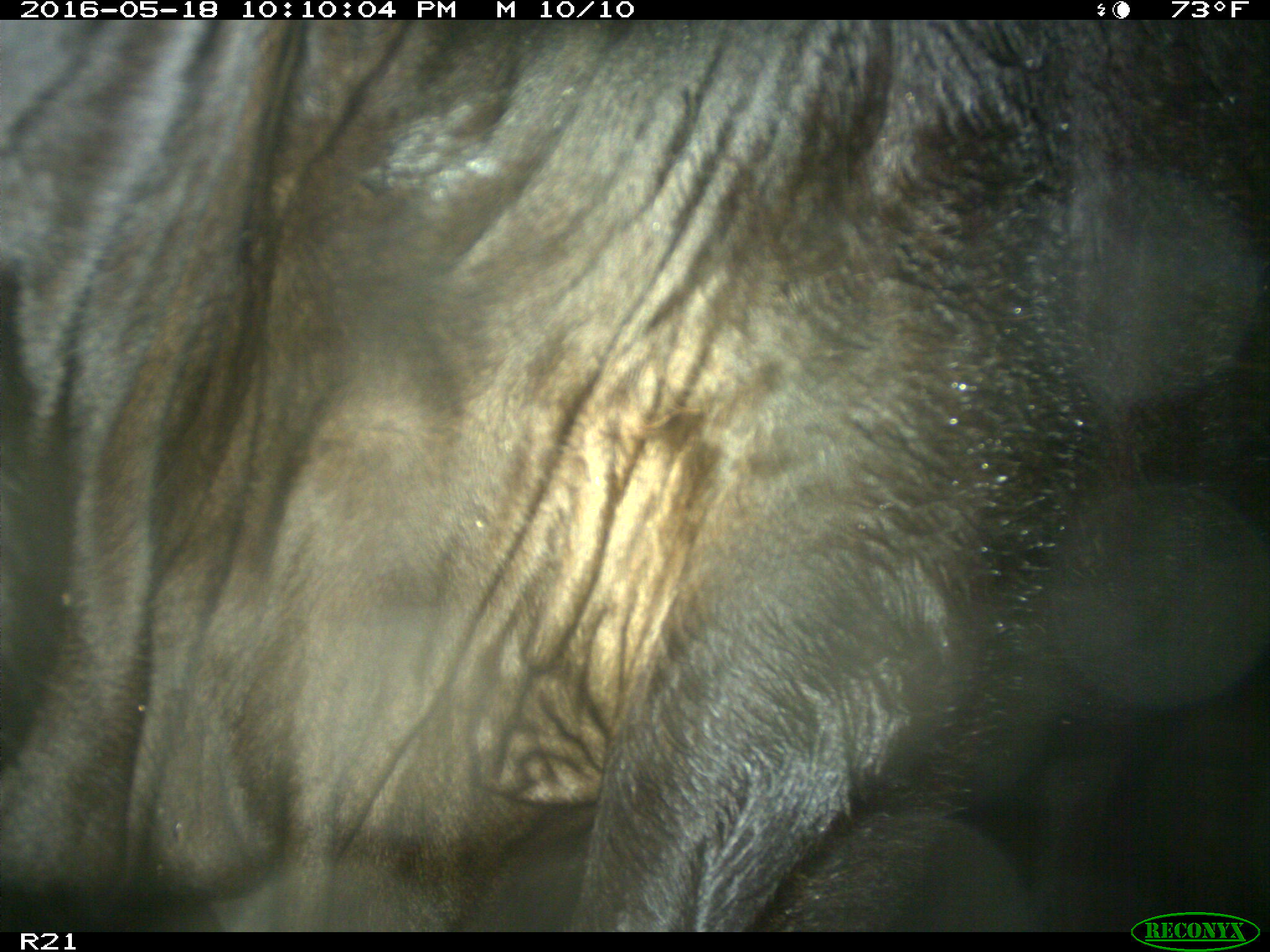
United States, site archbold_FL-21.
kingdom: Animalia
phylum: Chordata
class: Mammalia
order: Artiodactyla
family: Bovidae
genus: Bos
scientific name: Bos taurus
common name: domestic cow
Bos taurus (domestic cow).